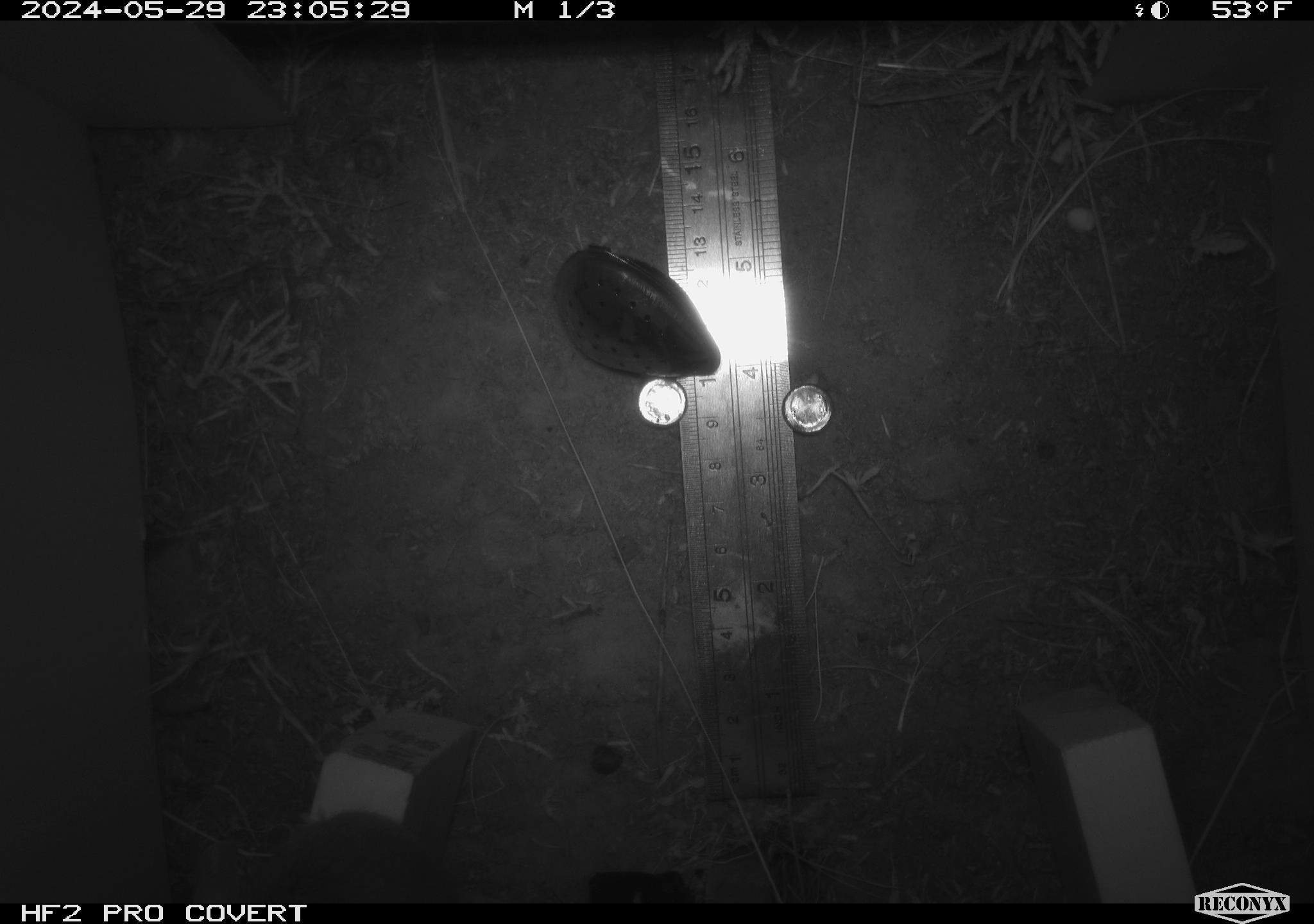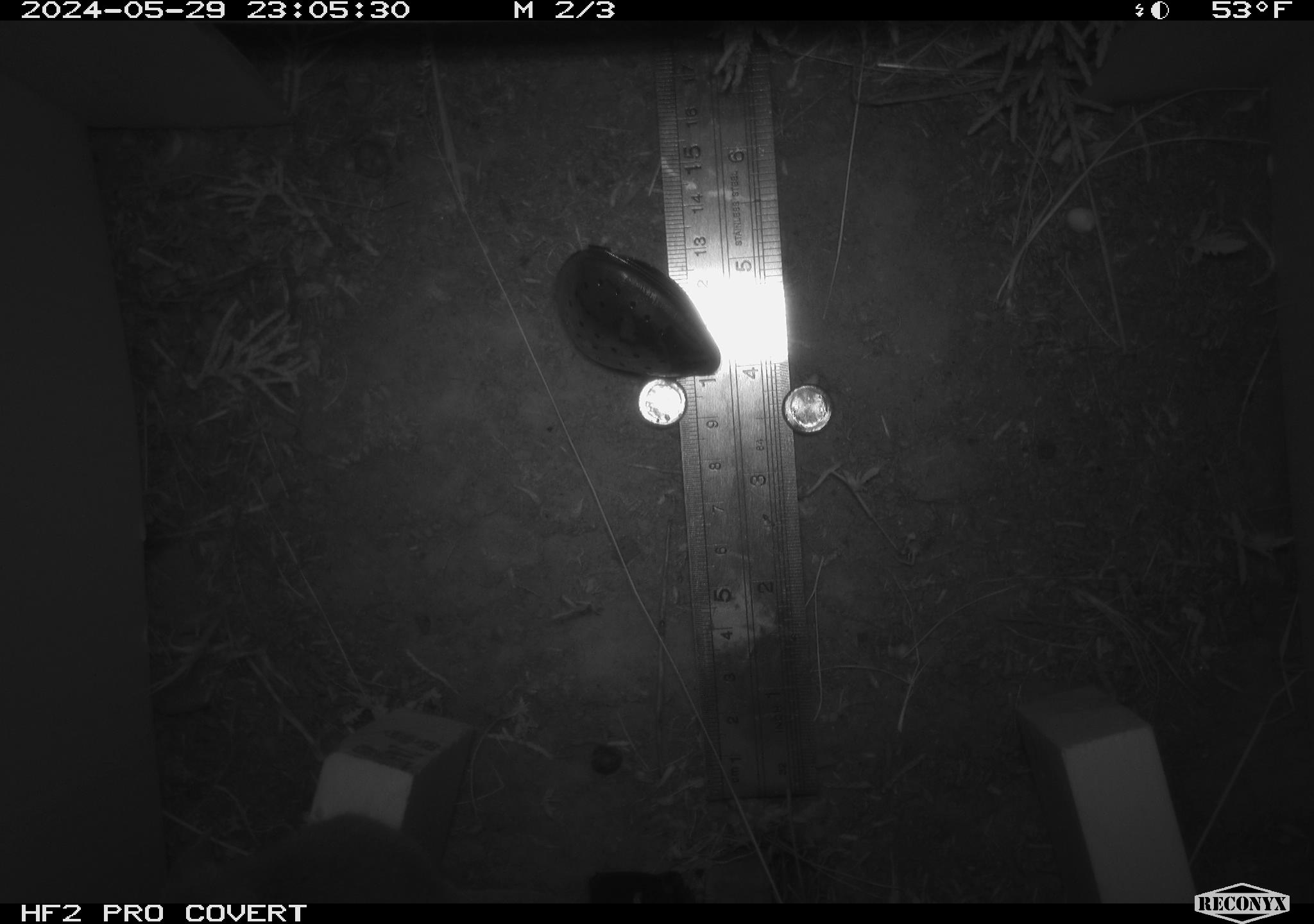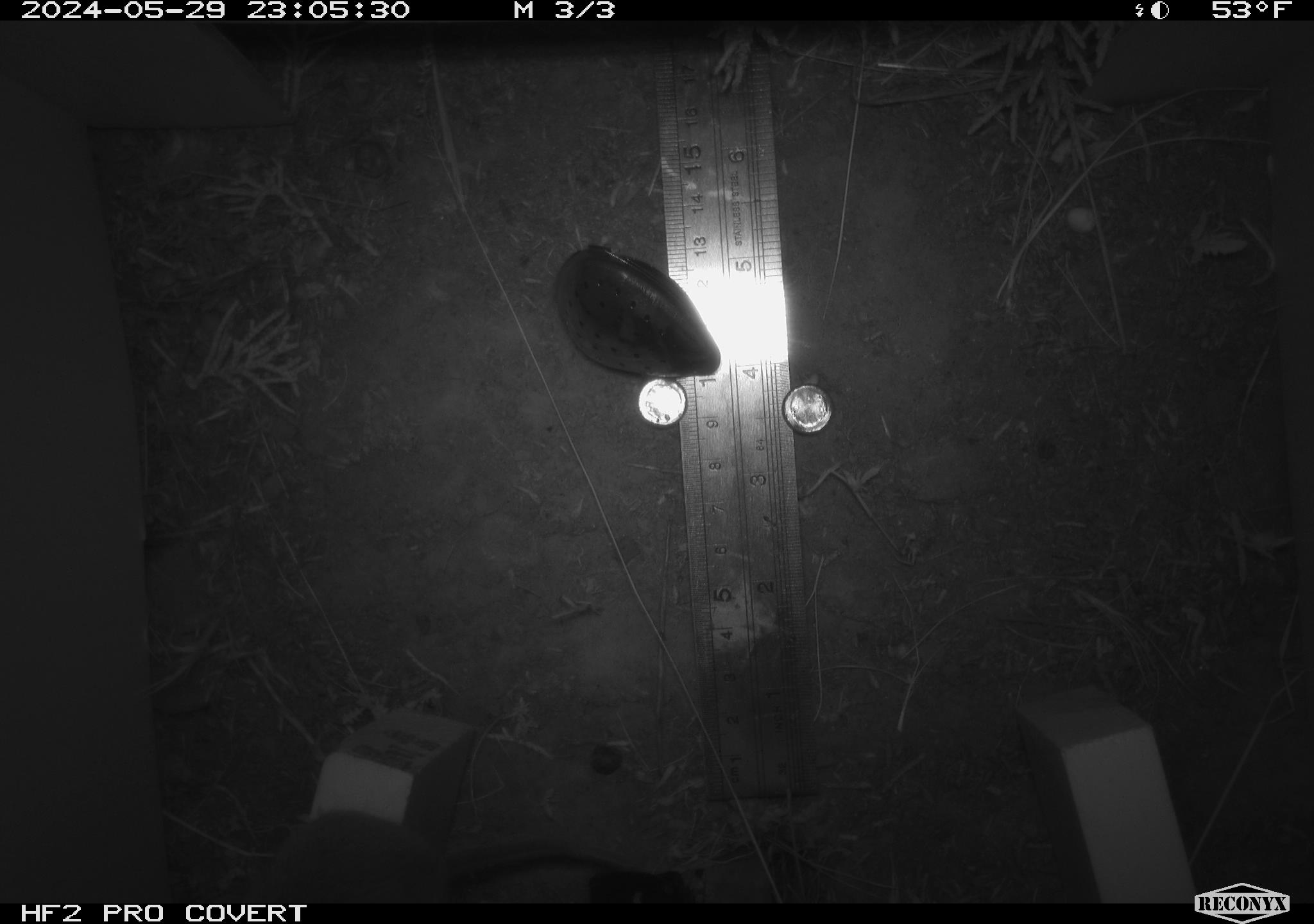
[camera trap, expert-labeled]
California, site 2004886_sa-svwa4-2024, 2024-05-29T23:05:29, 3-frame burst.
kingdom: Animalia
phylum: Chordata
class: Mammalia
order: Rodentia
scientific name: Rodentia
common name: mouse species